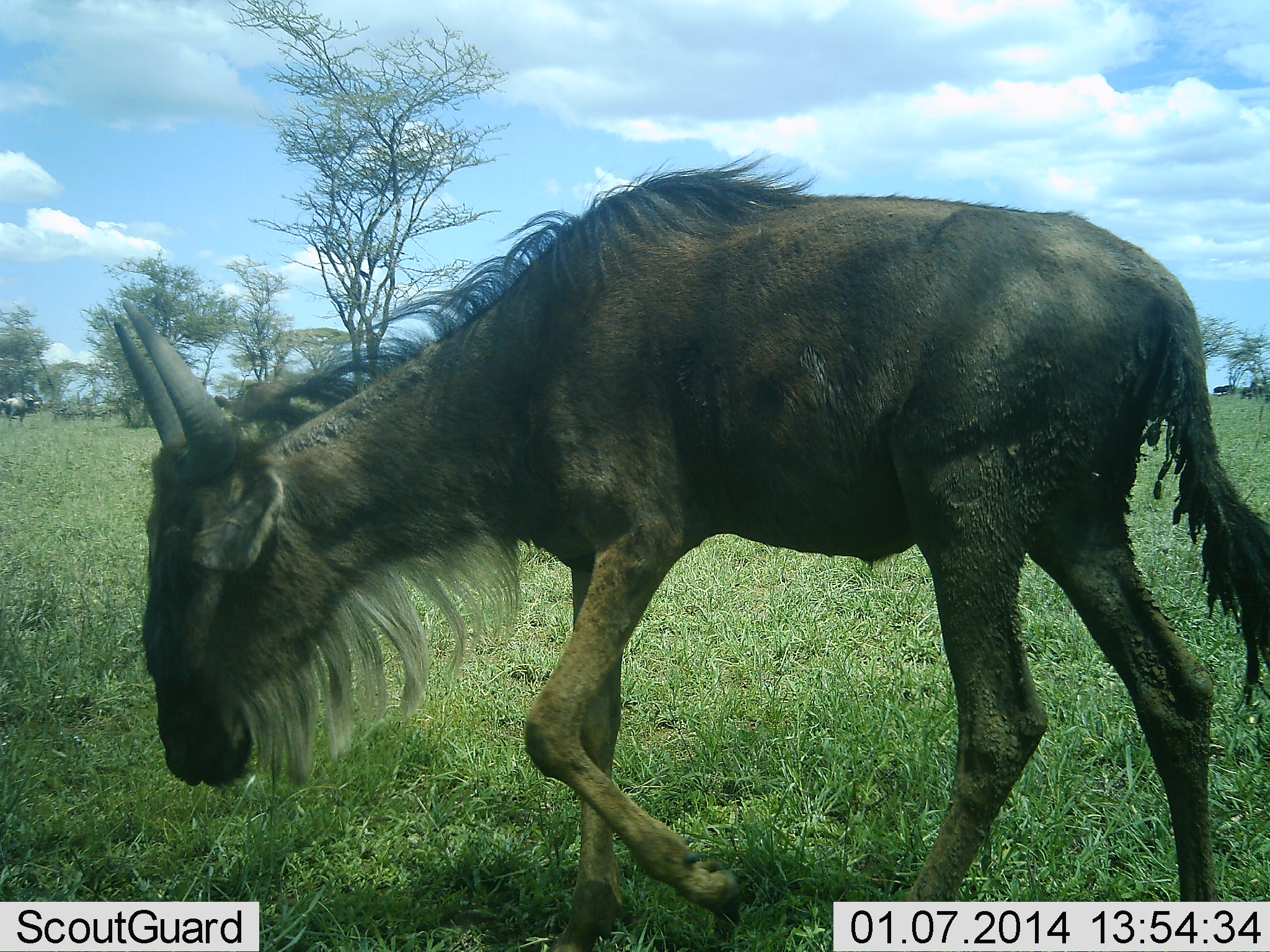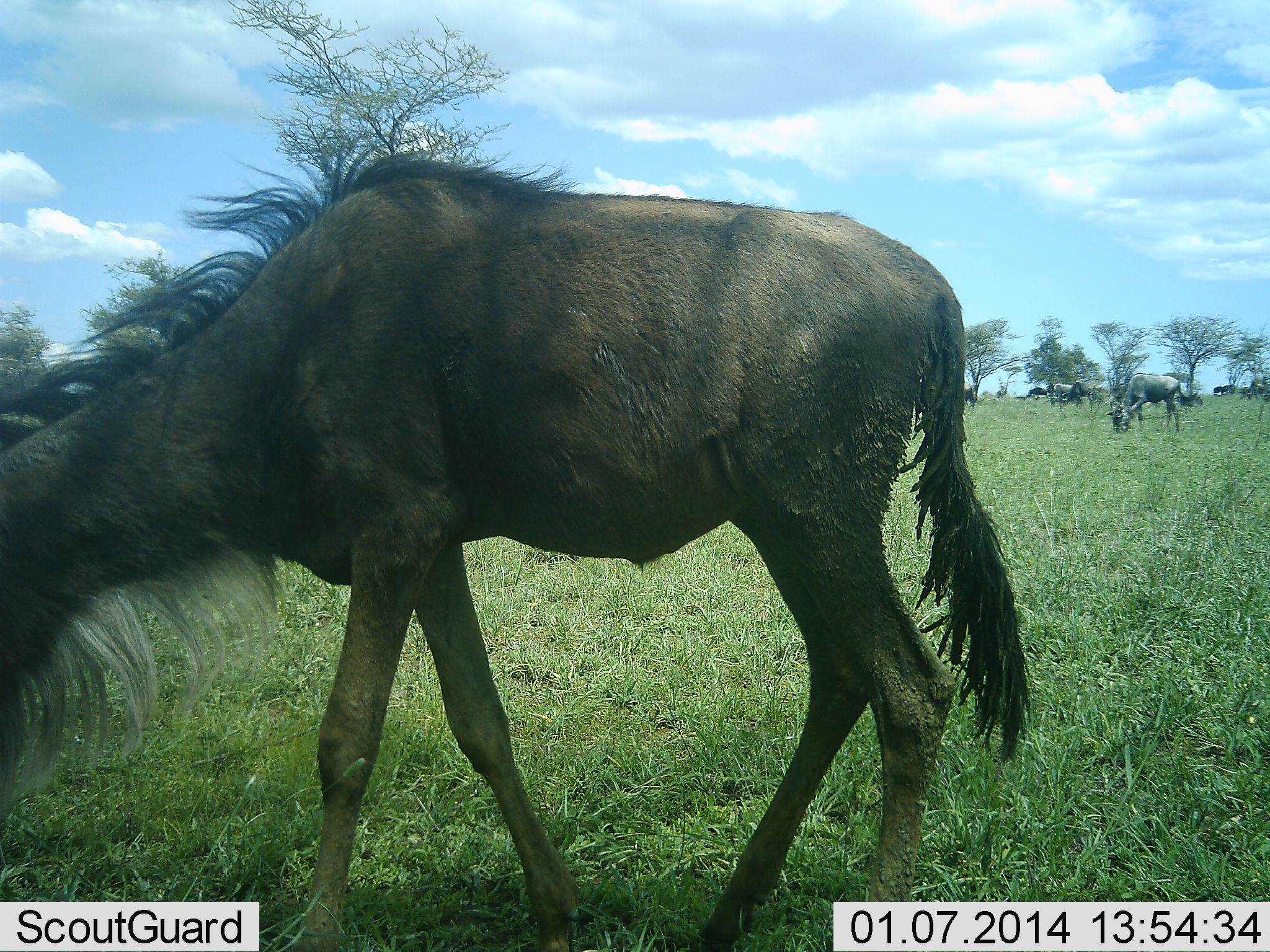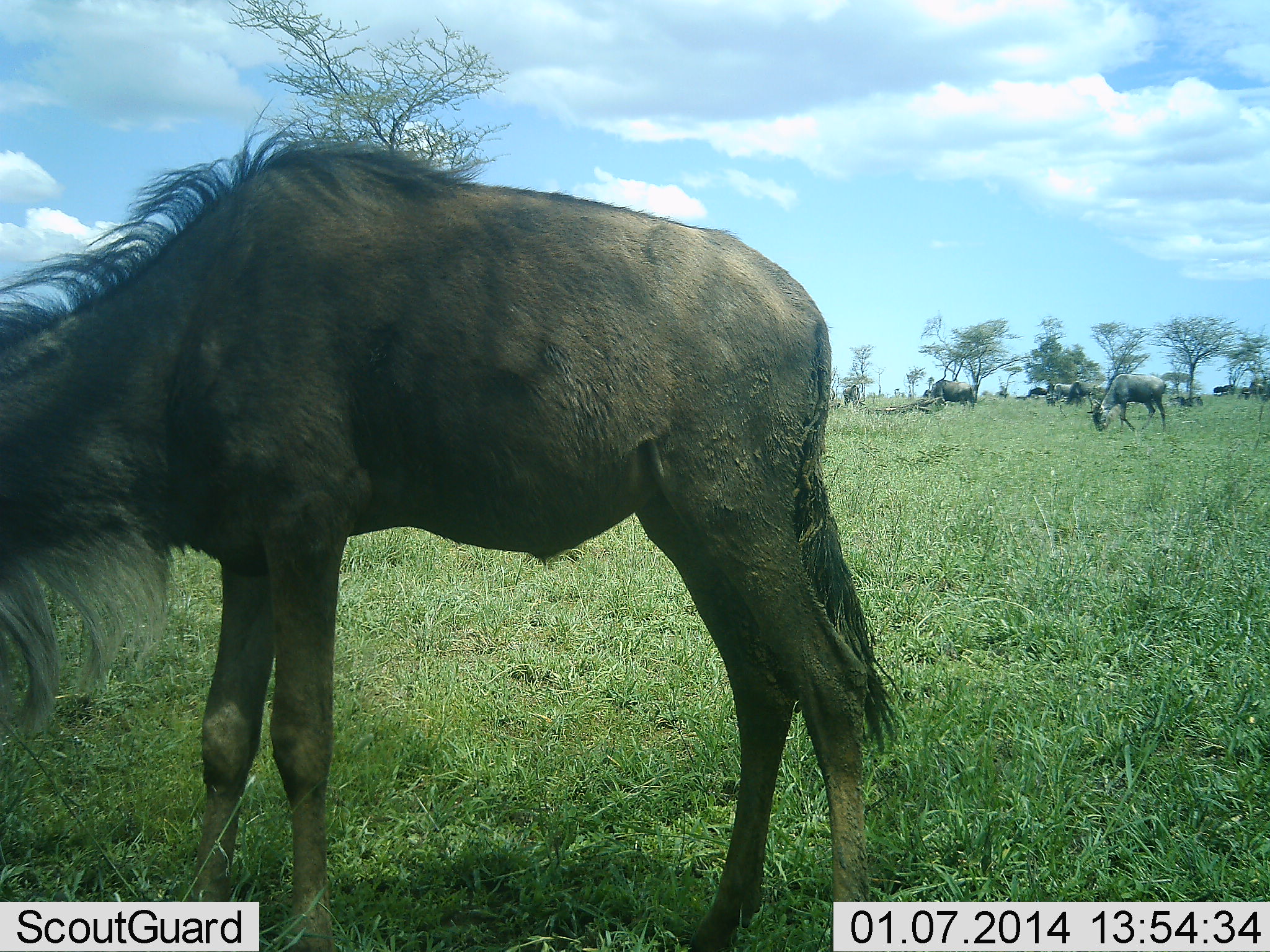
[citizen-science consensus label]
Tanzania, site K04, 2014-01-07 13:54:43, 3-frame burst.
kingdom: Animalia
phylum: Chordata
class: Mammalia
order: Artiodactyla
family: Bovidae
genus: Connochaetes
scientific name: Connochaetes taurinus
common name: blue wildebeest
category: wildebeest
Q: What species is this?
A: Wildebeest (blue wildebeest) (Connochaetes taurinus).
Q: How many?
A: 10.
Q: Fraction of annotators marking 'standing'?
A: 20%.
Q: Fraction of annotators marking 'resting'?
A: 0%.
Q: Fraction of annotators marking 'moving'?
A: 90%.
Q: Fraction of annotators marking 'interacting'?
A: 0%.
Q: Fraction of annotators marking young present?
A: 10%.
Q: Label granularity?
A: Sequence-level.